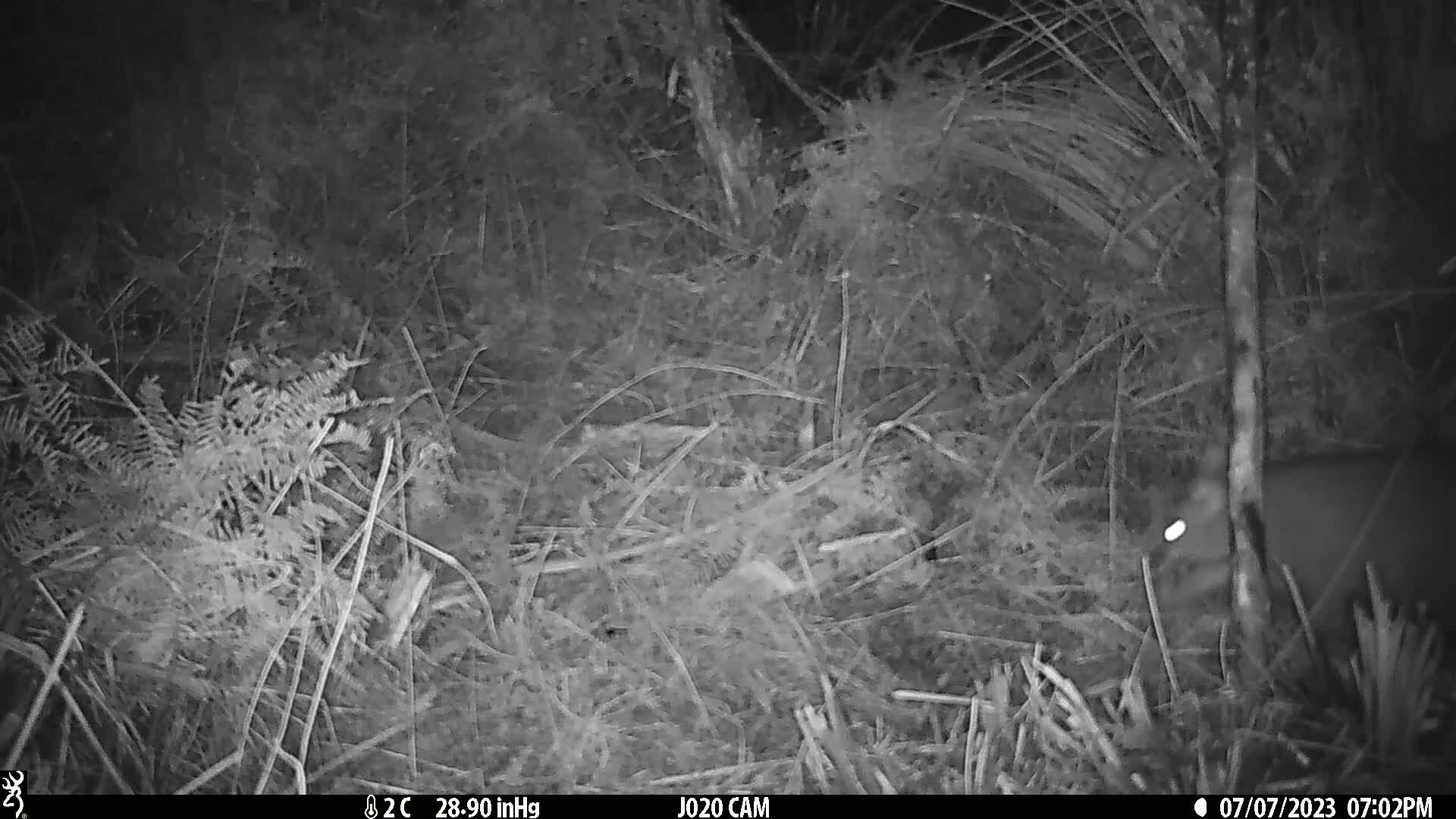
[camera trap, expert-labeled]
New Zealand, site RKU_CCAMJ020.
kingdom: Animalia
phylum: Chordata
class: Mammalia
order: Diprotodontia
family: Phalangeridae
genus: Trichosurus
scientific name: Trichosurus vulpecula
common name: common brushtail possum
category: possum